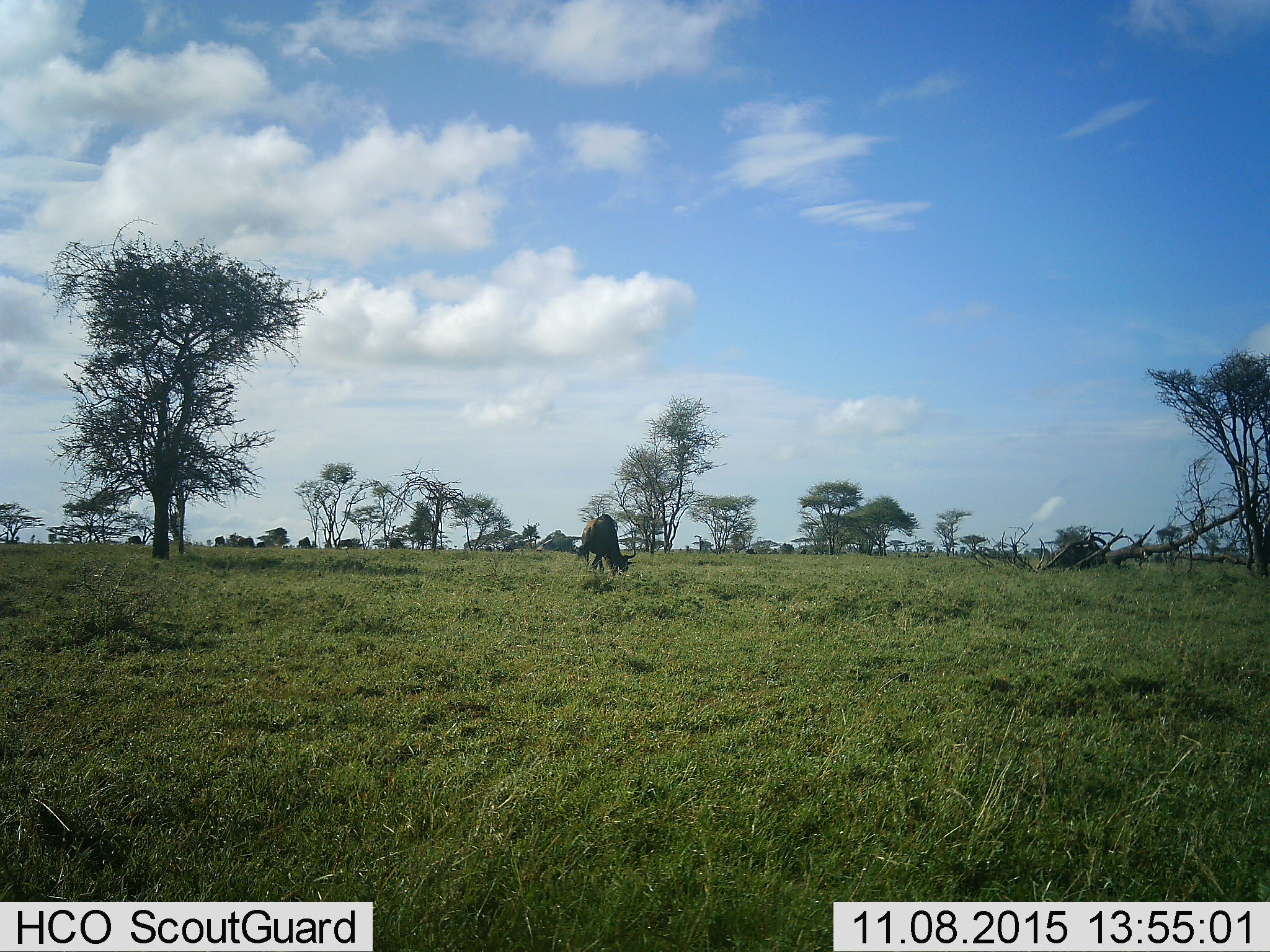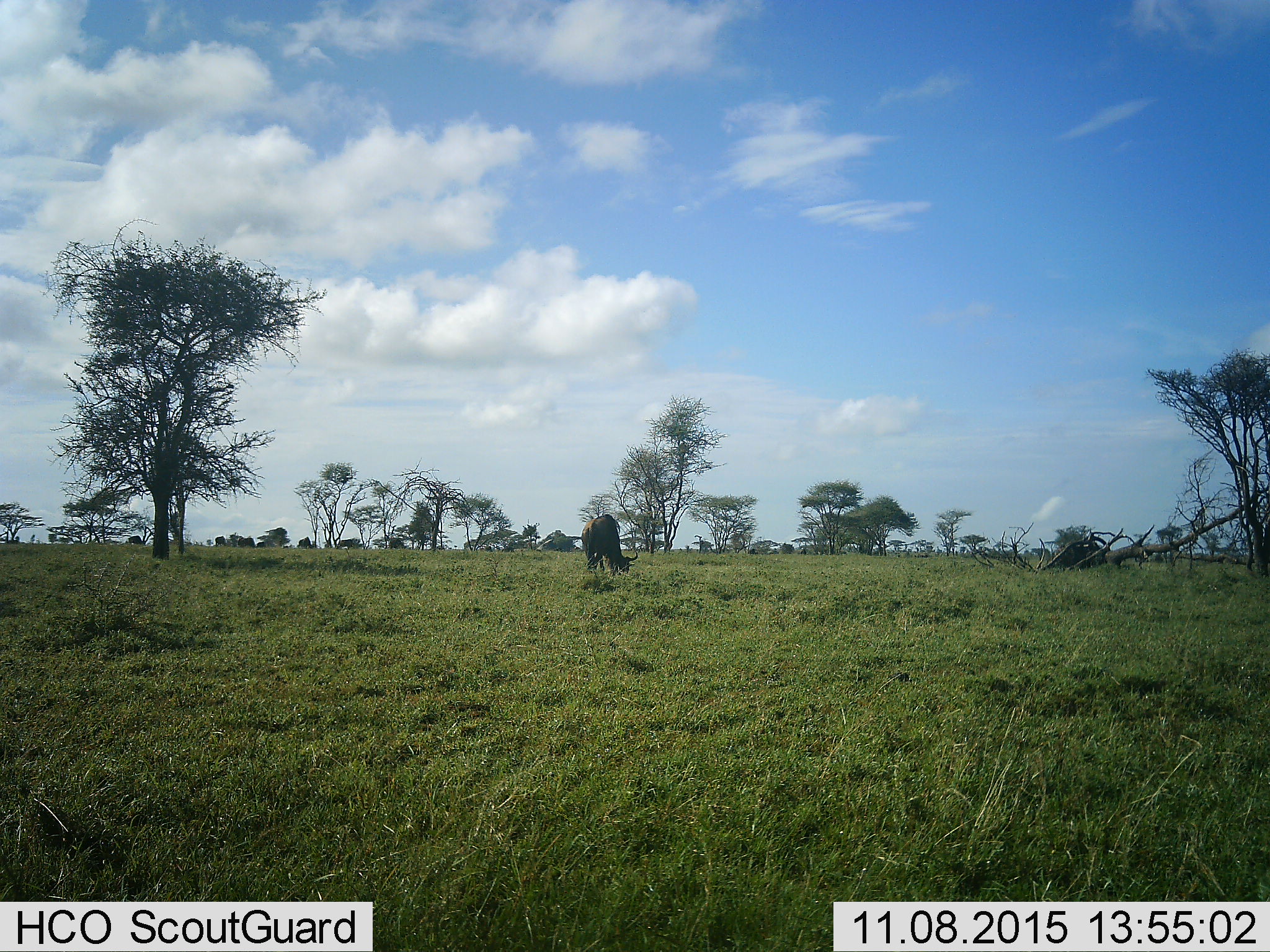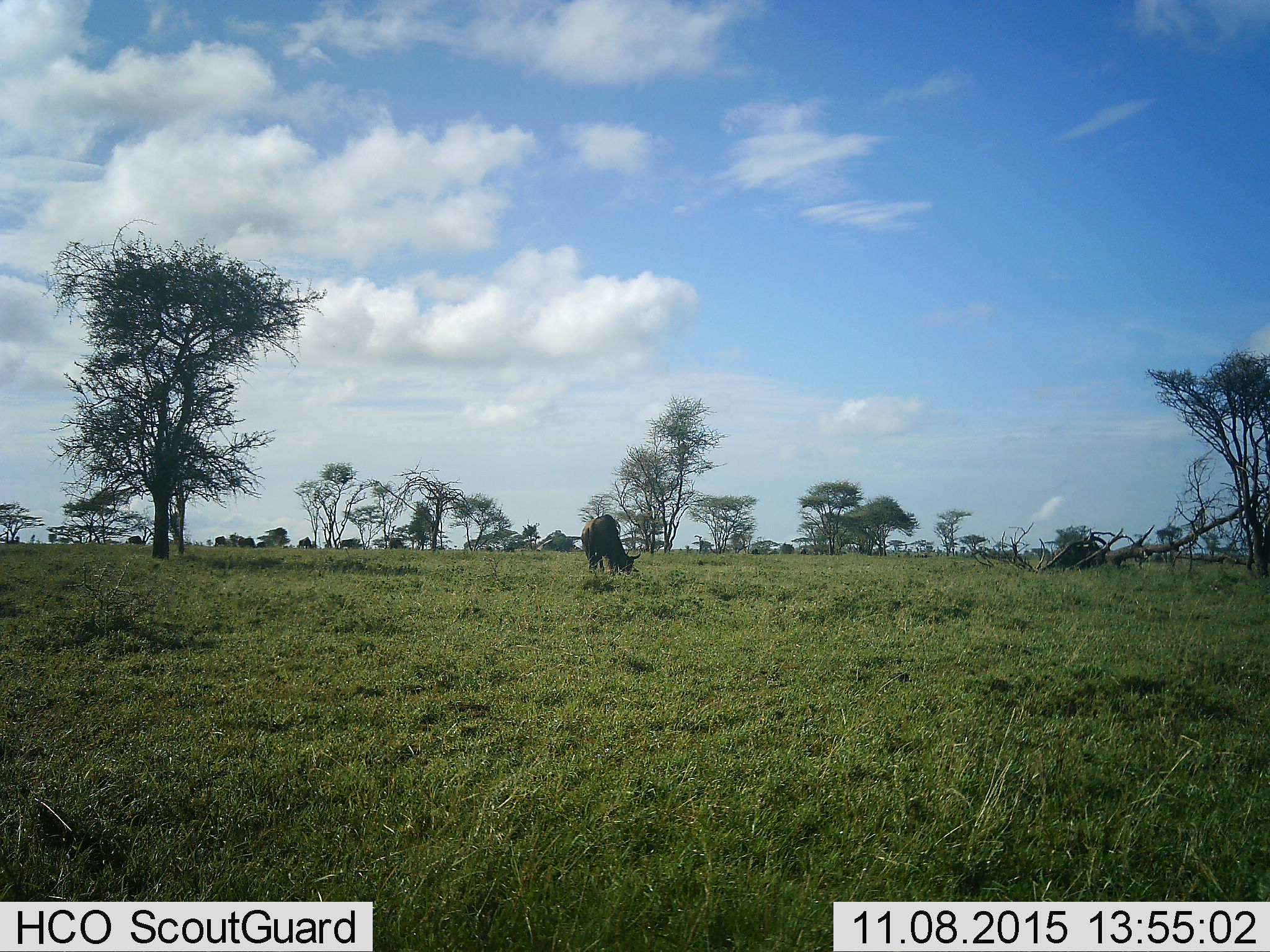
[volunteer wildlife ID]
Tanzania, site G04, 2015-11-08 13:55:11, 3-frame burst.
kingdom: Animalia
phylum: Chordata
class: Mammalia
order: Artiodactyla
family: Bovidae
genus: Connochaetes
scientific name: Connochaetes taurinus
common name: blue wildebeest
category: wildebeest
Wildebeest (blue wildebeest) (Connochaetes taurinus), count 2. Behavior (volunteer vote fractions): standing 40%, resting 0%, moving 13%, interacting 0%. Young present (vote fraction): 0%. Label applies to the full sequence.